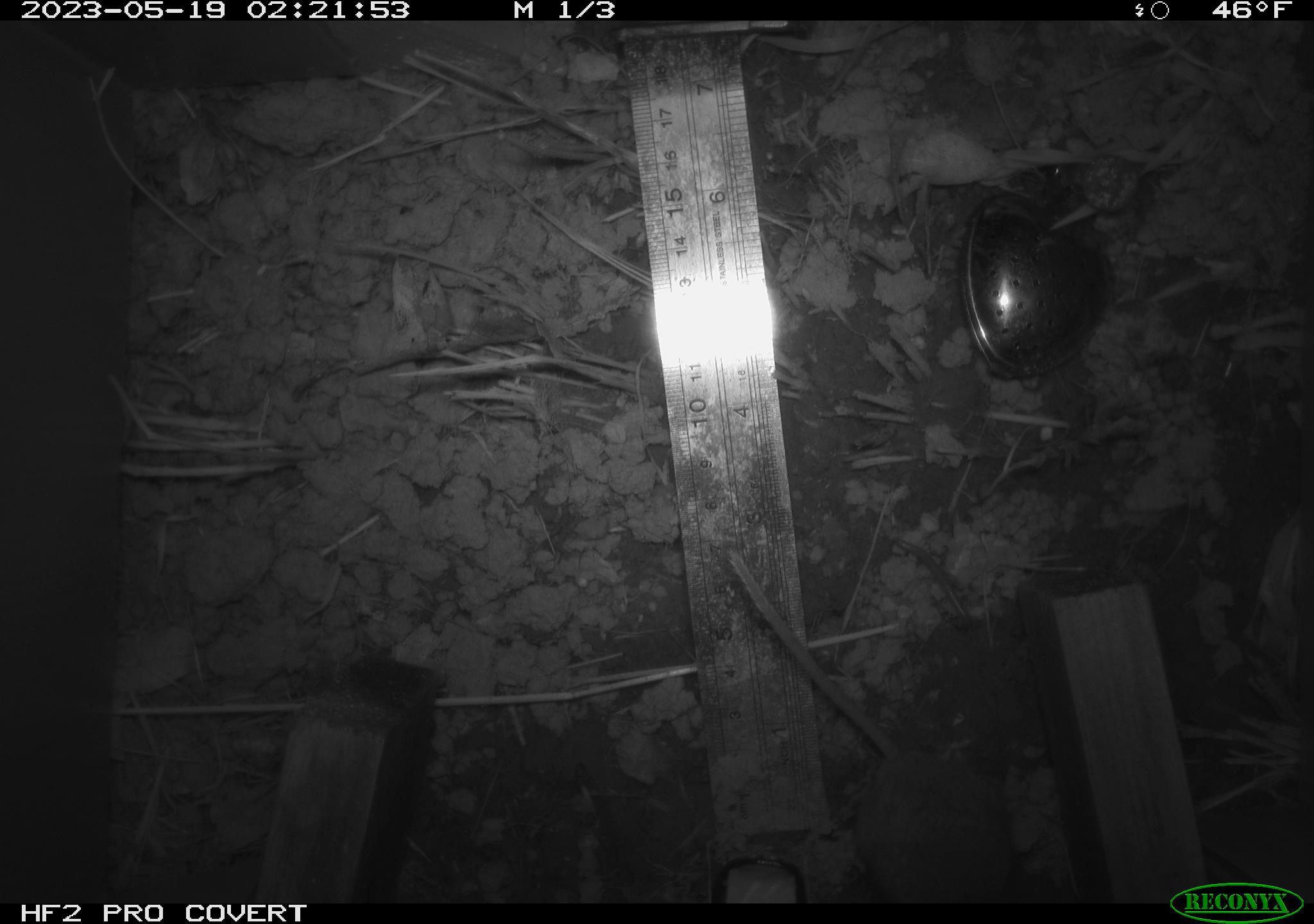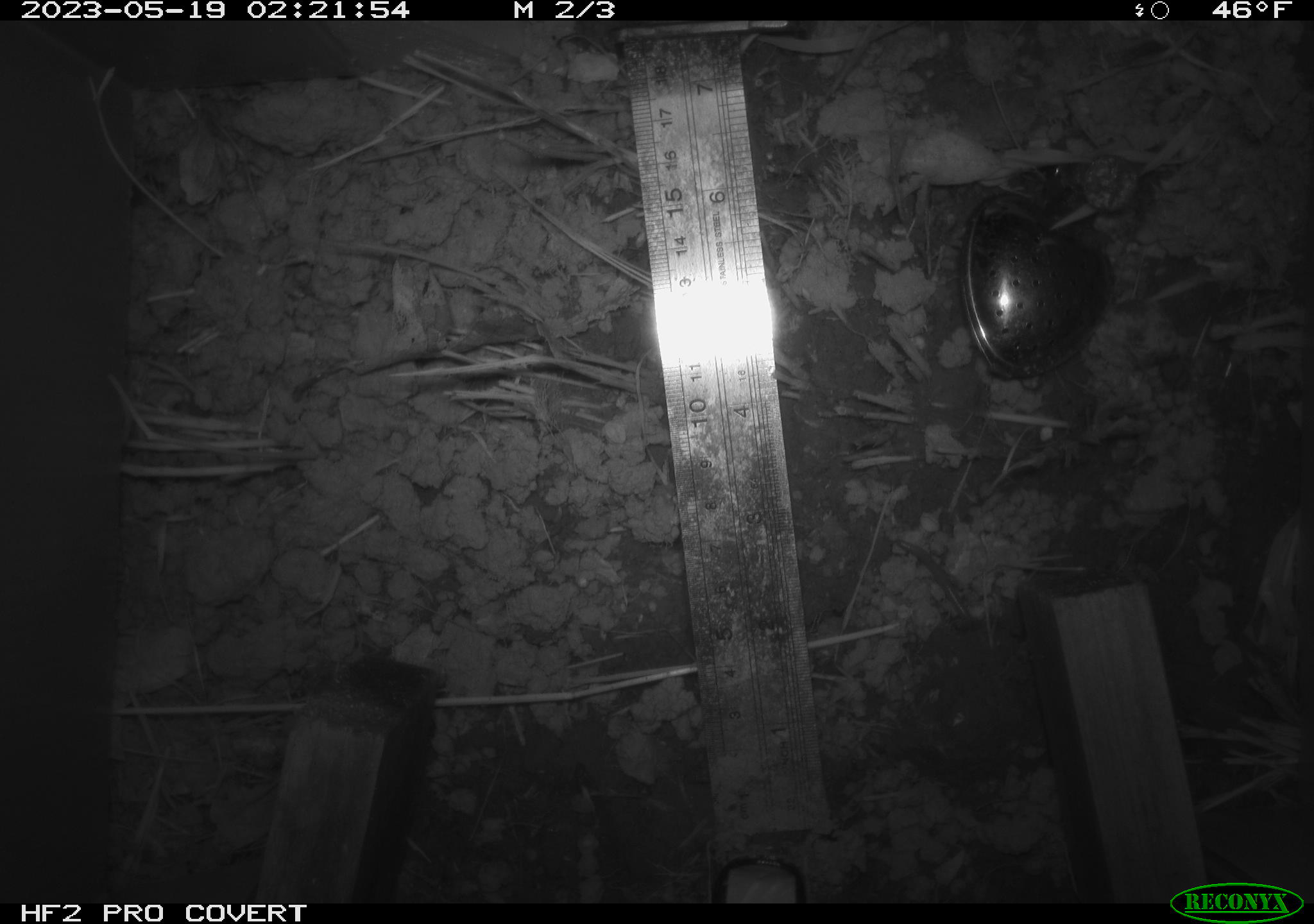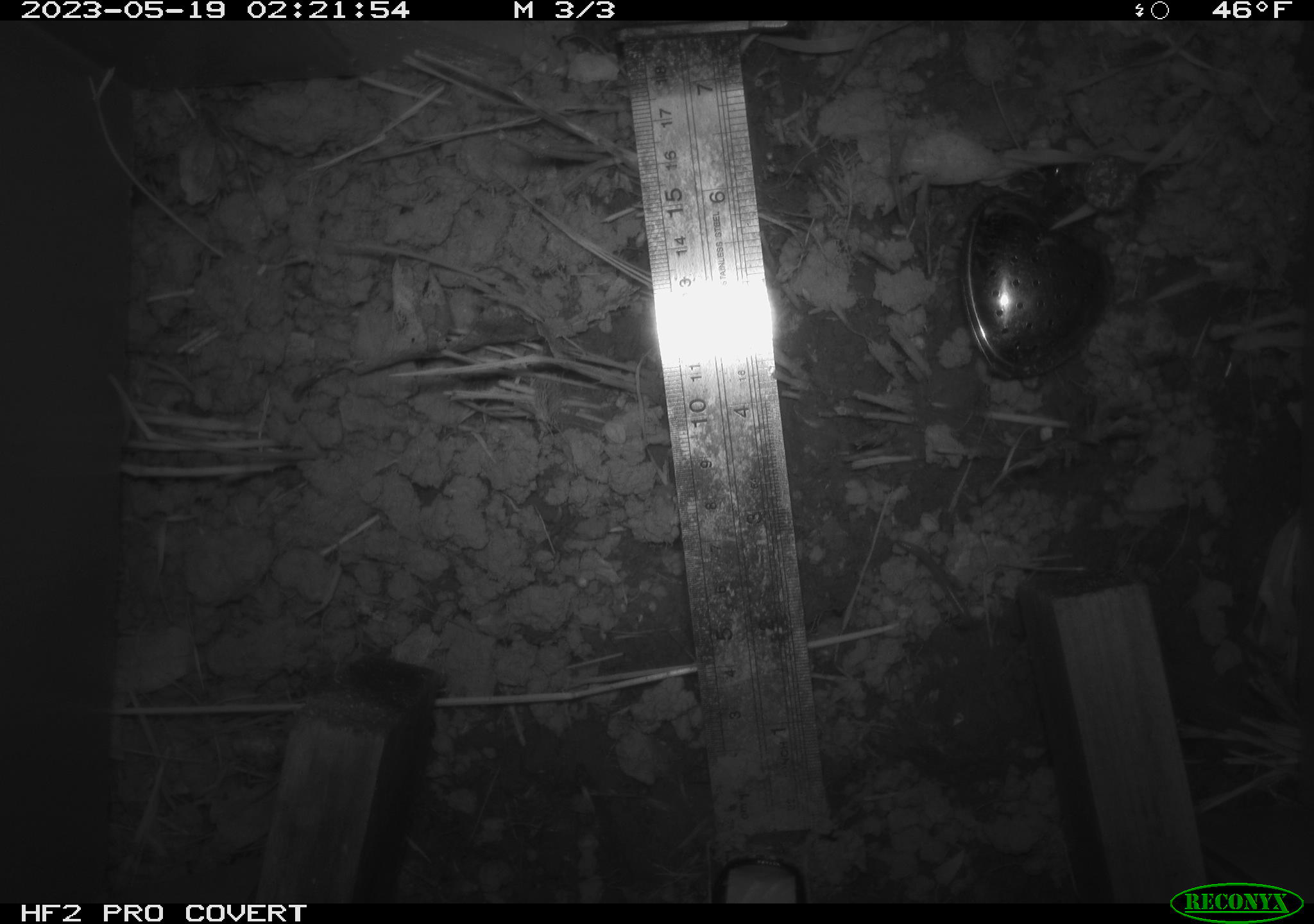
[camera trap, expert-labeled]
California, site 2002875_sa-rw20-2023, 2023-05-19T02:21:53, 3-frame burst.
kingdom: Animalia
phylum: Chordata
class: Mammalia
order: Rodentia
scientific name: Rodentia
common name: rodent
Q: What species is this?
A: Rodent (Rodentia).